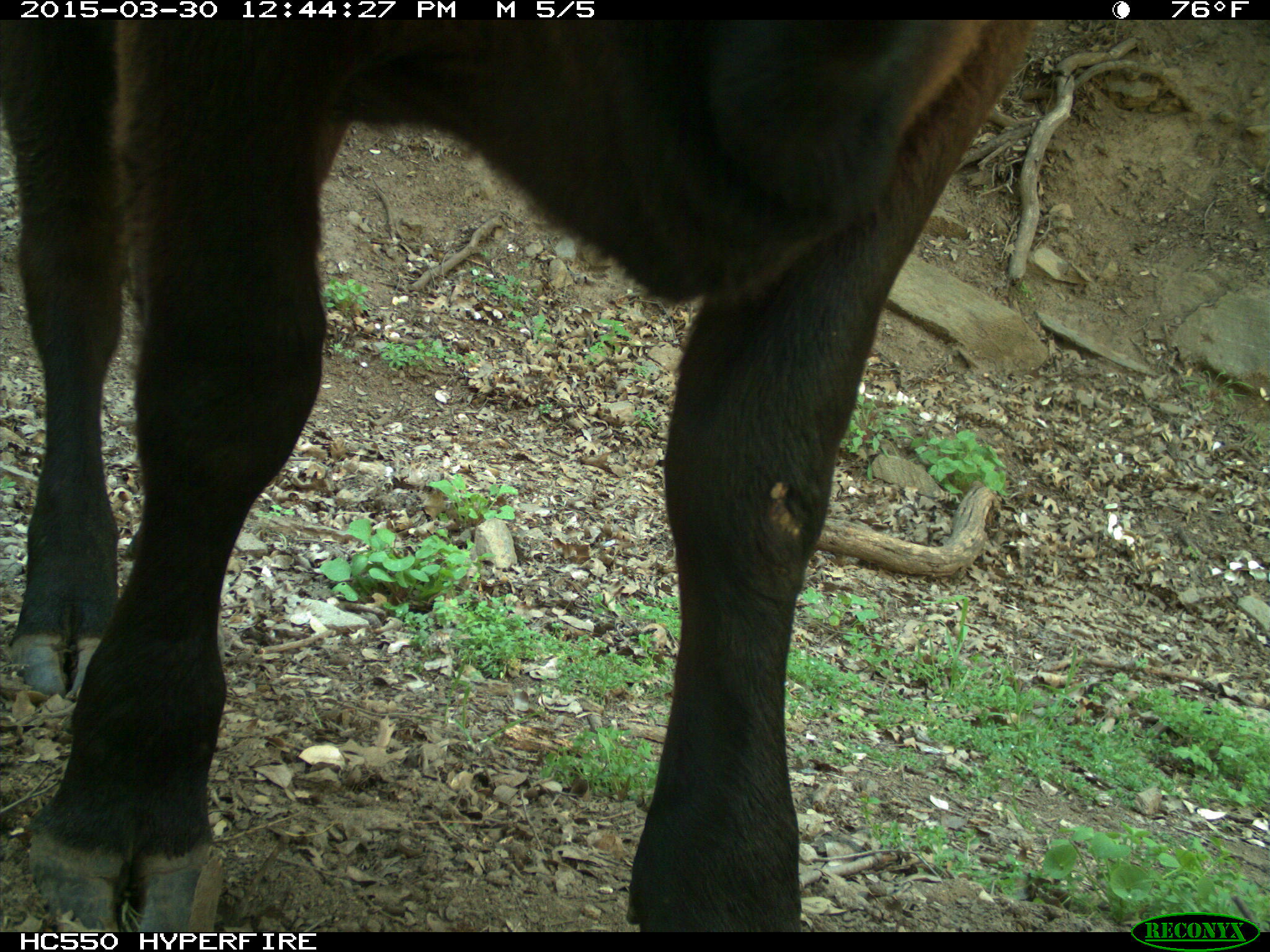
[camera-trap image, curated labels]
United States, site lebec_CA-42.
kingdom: Animalia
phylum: Chordata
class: Mammalia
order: Artiodactyla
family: Bovidae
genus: Bos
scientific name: Bos taurus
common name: domestic cow